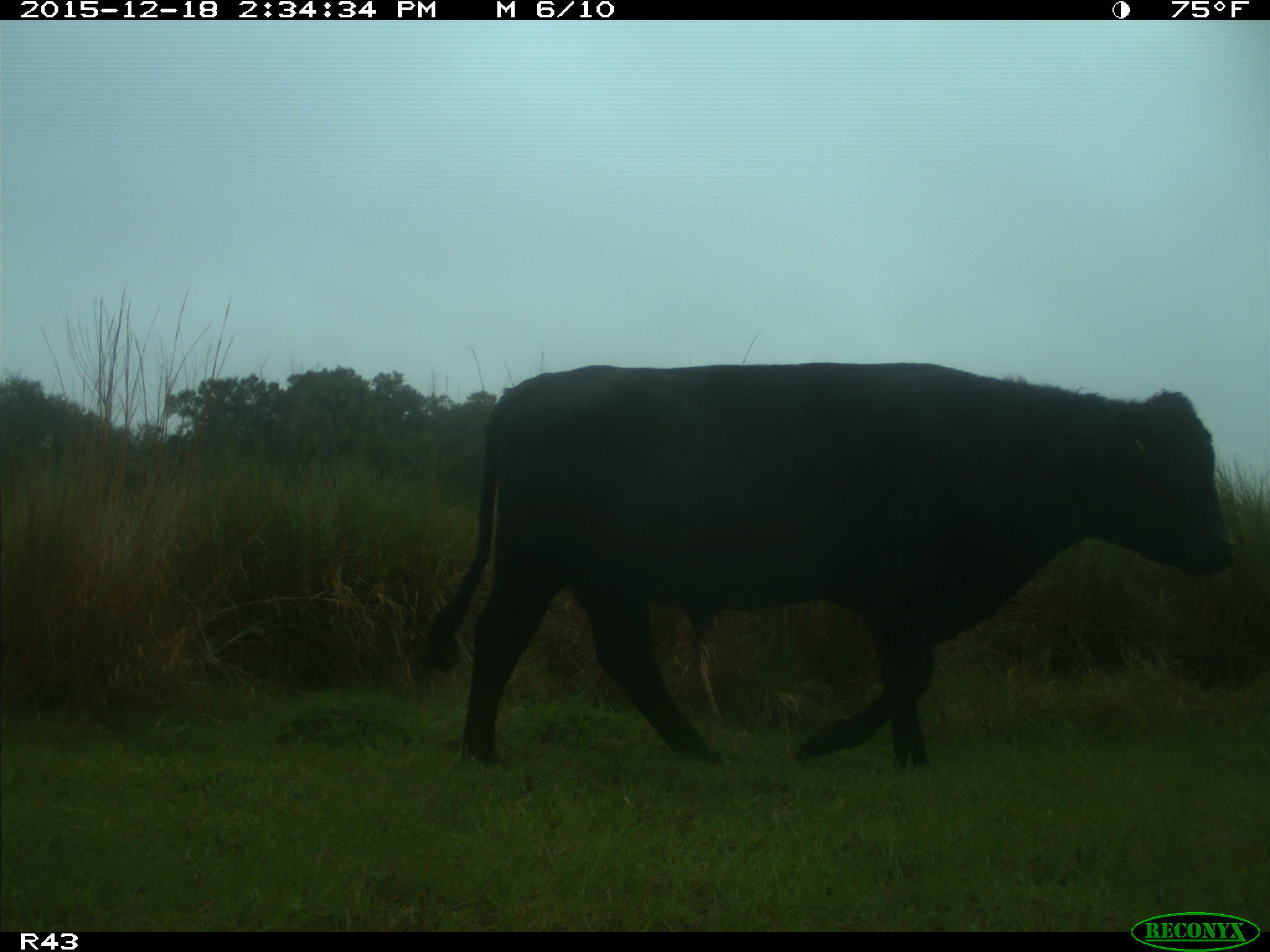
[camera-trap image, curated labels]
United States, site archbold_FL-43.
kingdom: Animalia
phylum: Chordata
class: Mammalia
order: Artiodactyla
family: Bovidae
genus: Bos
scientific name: Bos taurus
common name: domestic cow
Bos taurus (domestic cow).